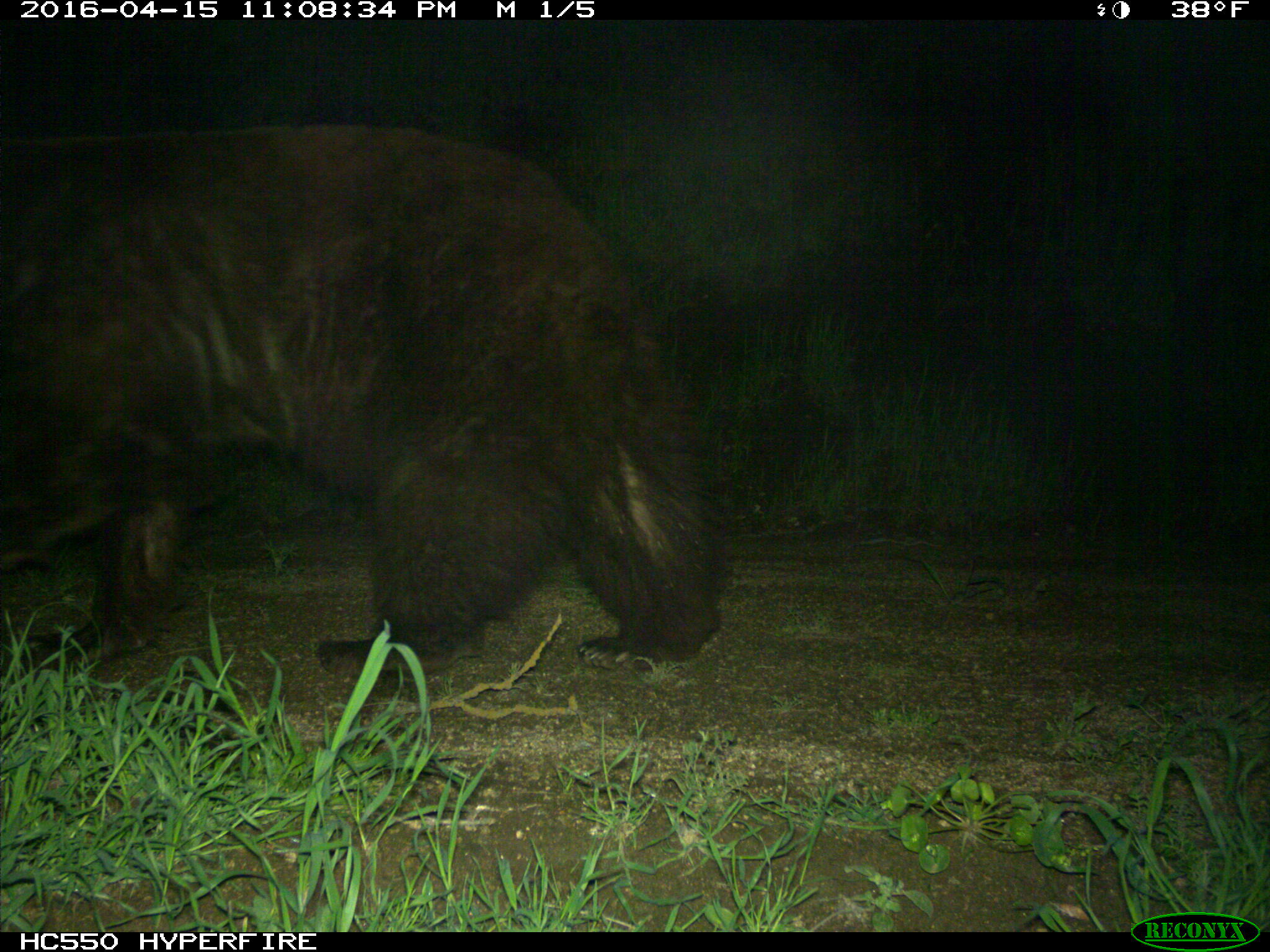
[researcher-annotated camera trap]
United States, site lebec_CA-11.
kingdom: Animalia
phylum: Chordata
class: Mammalia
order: Carnivora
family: Ursidae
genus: Ursus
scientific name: Ursus americanus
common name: american black bear